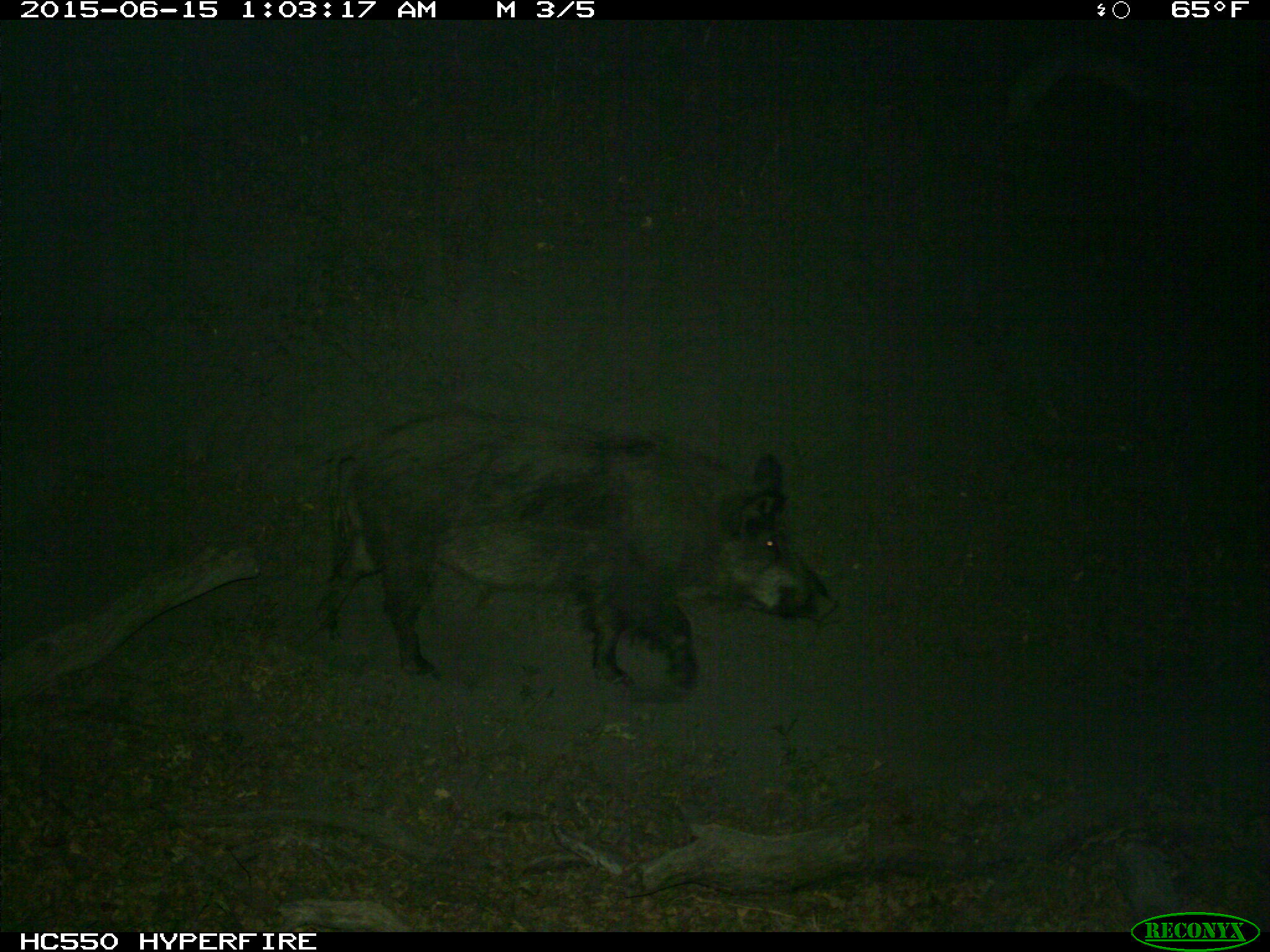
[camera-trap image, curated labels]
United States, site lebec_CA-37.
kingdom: Animalia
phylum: Chordata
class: Mammalia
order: Artiodactyla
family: Suidae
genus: Sus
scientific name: Sus scrofa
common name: wild boar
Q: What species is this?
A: Sus scrofa (wild boar).